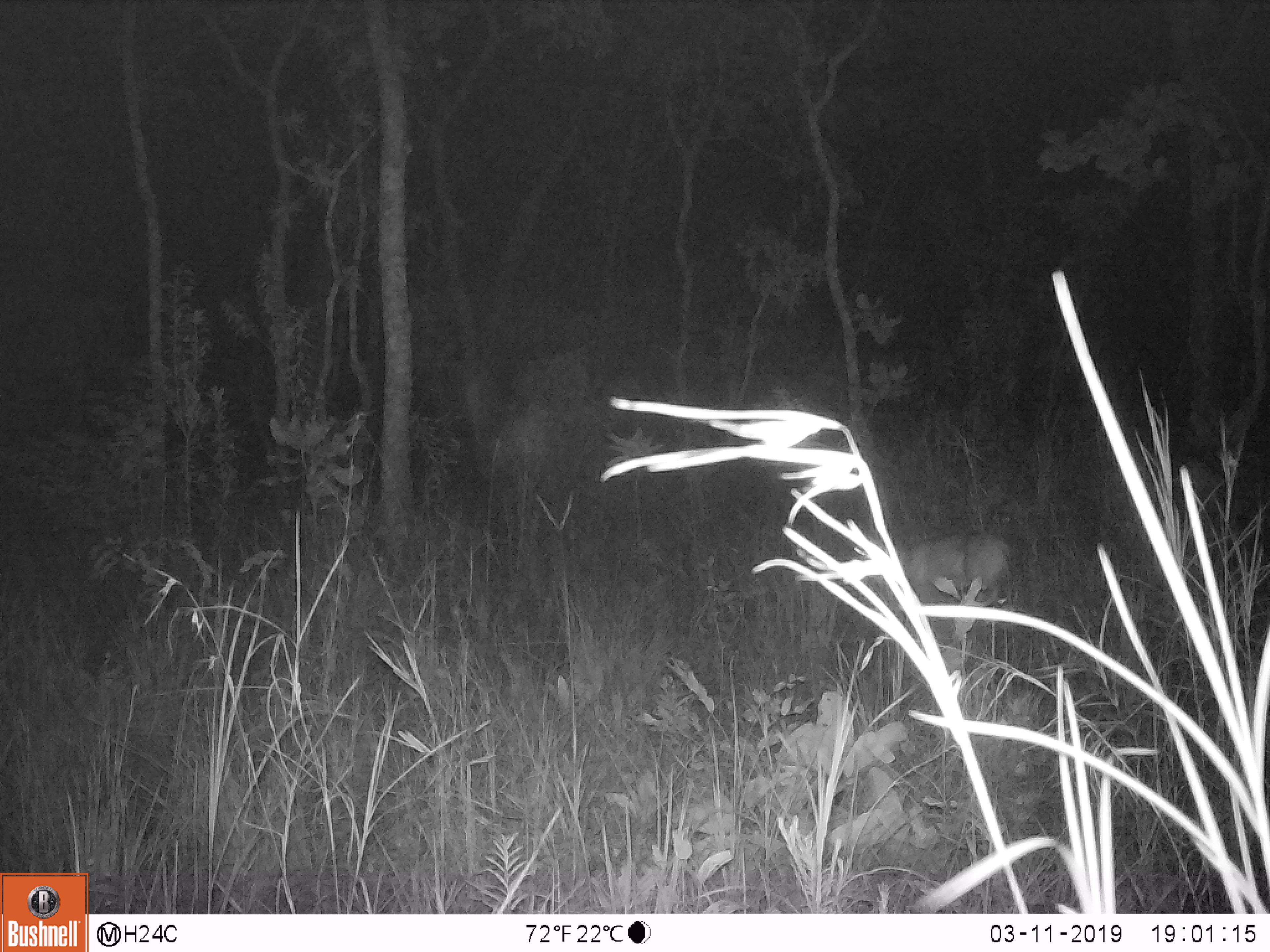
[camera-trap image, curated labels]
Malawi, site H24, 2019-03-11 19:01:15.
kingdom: Animalia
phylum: Chordata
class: Mammalia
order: Artiodactyla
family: Bovidae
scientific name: Antilopinae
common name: small antelope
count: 1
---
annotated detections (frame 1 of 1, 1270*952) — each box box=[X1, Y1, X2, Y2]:
small antelope: box=[895, 529, 1018, 603]